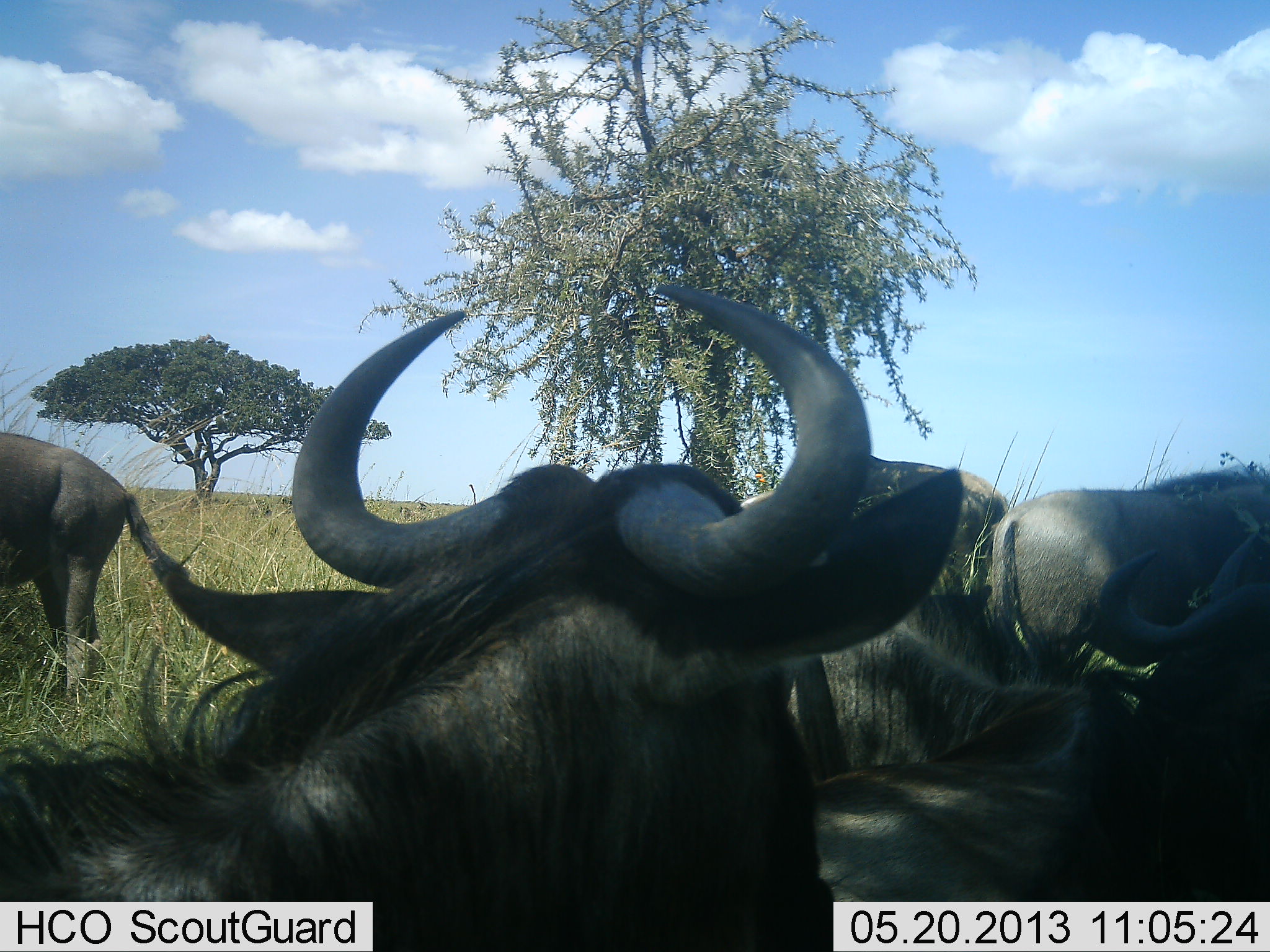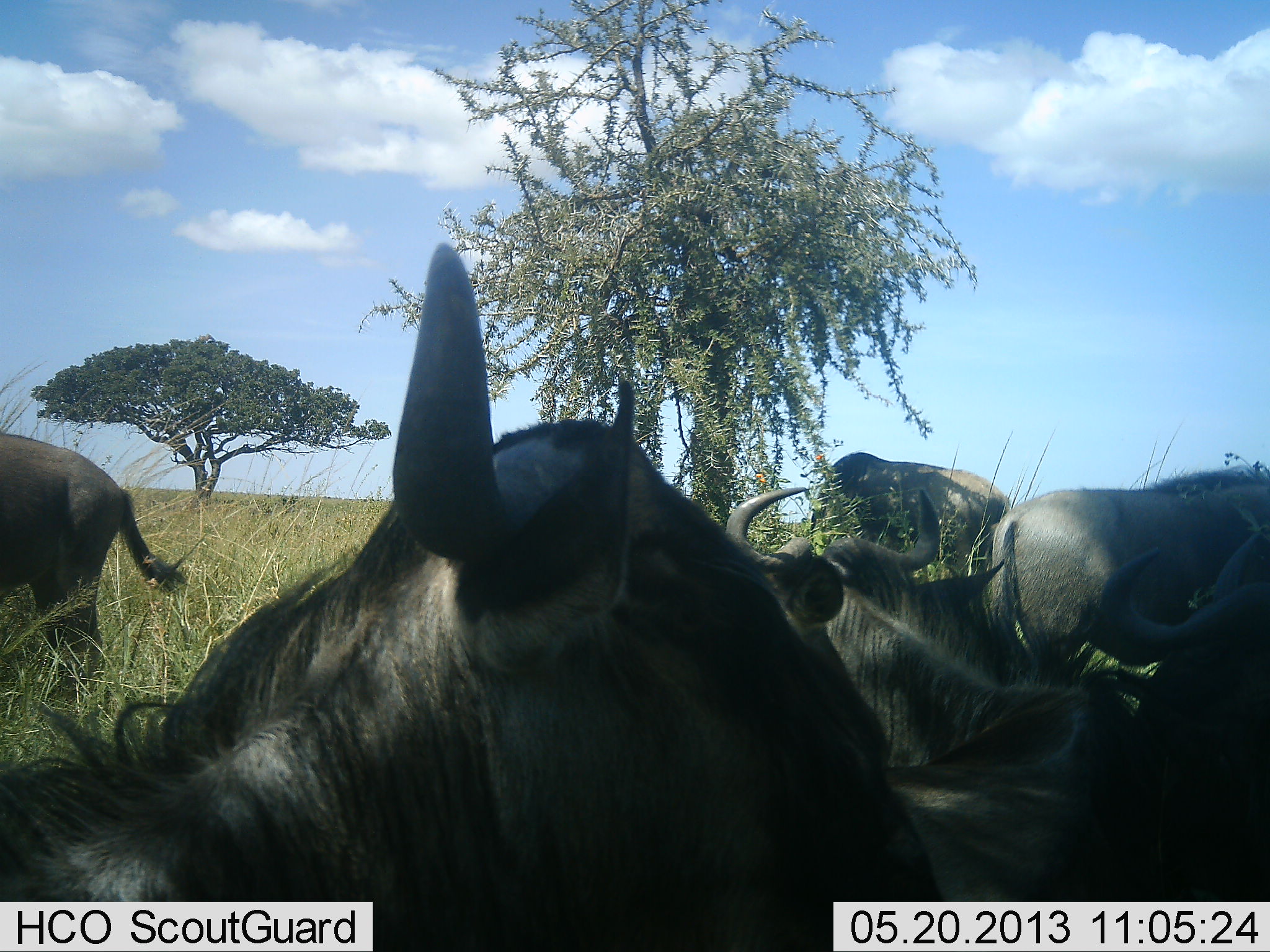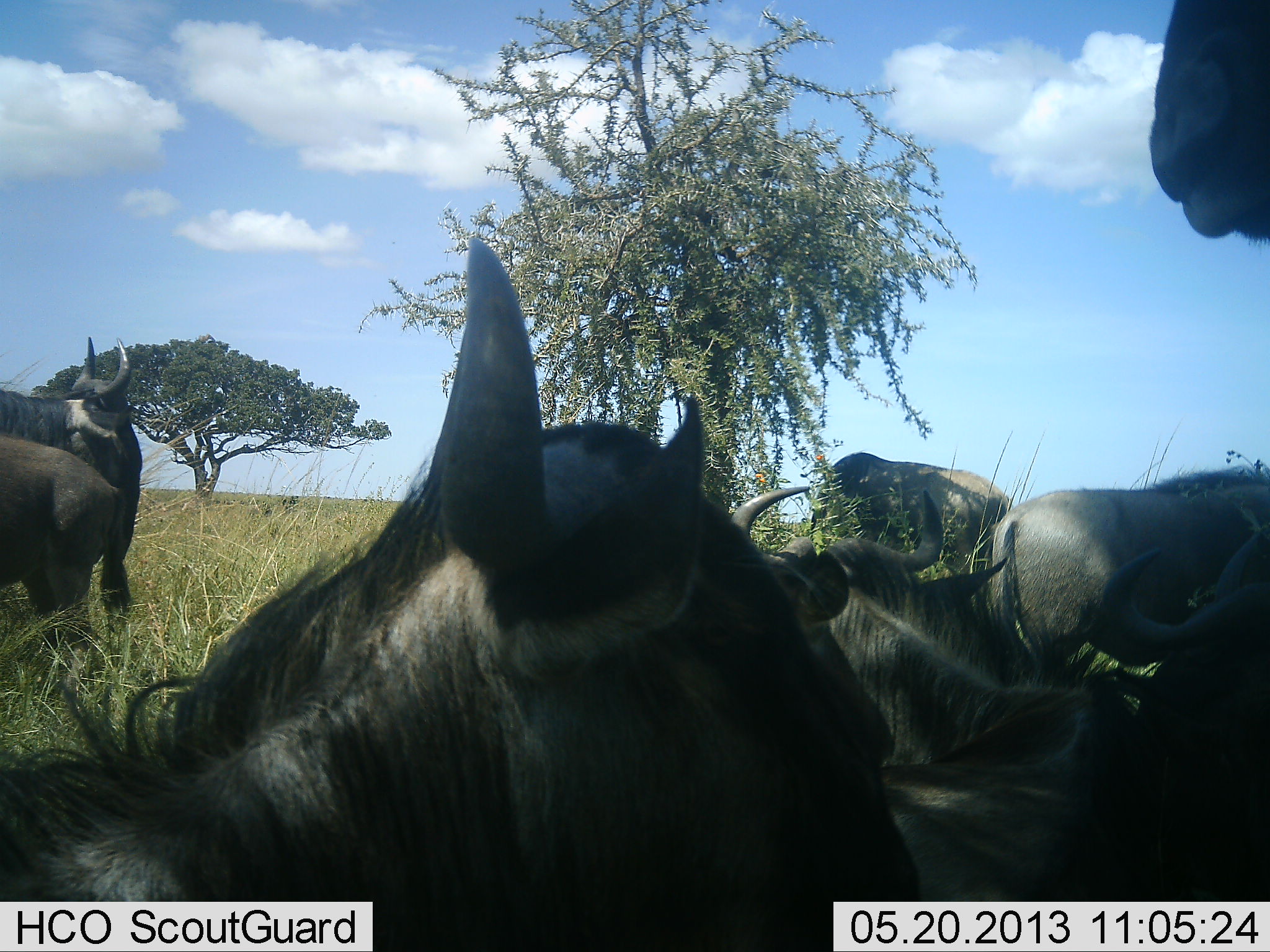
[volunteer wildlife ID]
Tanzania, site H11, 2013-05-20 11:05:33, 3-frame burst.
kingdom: Animalia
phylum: Chordata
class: Mammalia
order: Artiodactyla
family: Bovidae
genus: Connochaetes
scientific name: Connochaetes taurinus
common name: blue wildebeest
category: wildebeest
Wildebeest (blue wildebeest) (Connochaetes taurinus), count 7. Behavior (volunteer vote fractions): standing 78%, resting 72%, moving 34%, interacting 3%. Young present (vote fraction): 0%. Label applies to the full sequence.